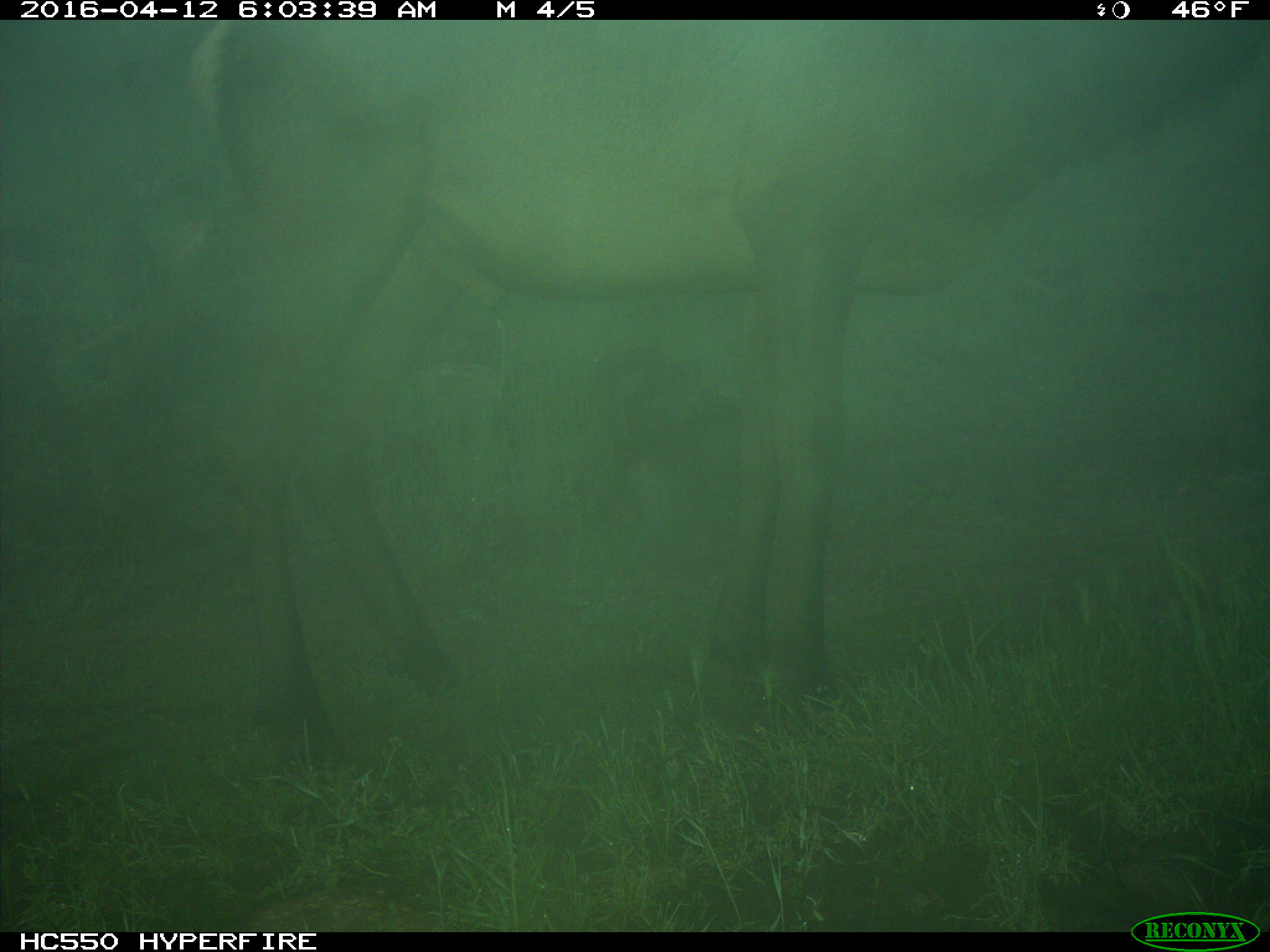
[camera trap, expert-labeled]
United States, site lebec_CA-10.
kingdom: Animalia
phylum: Chordata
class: Mammalia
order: Artiodactyla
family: Cervidae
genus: Cervus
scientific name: Cervus canadensis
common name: elk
Cervus canadensis (elk).